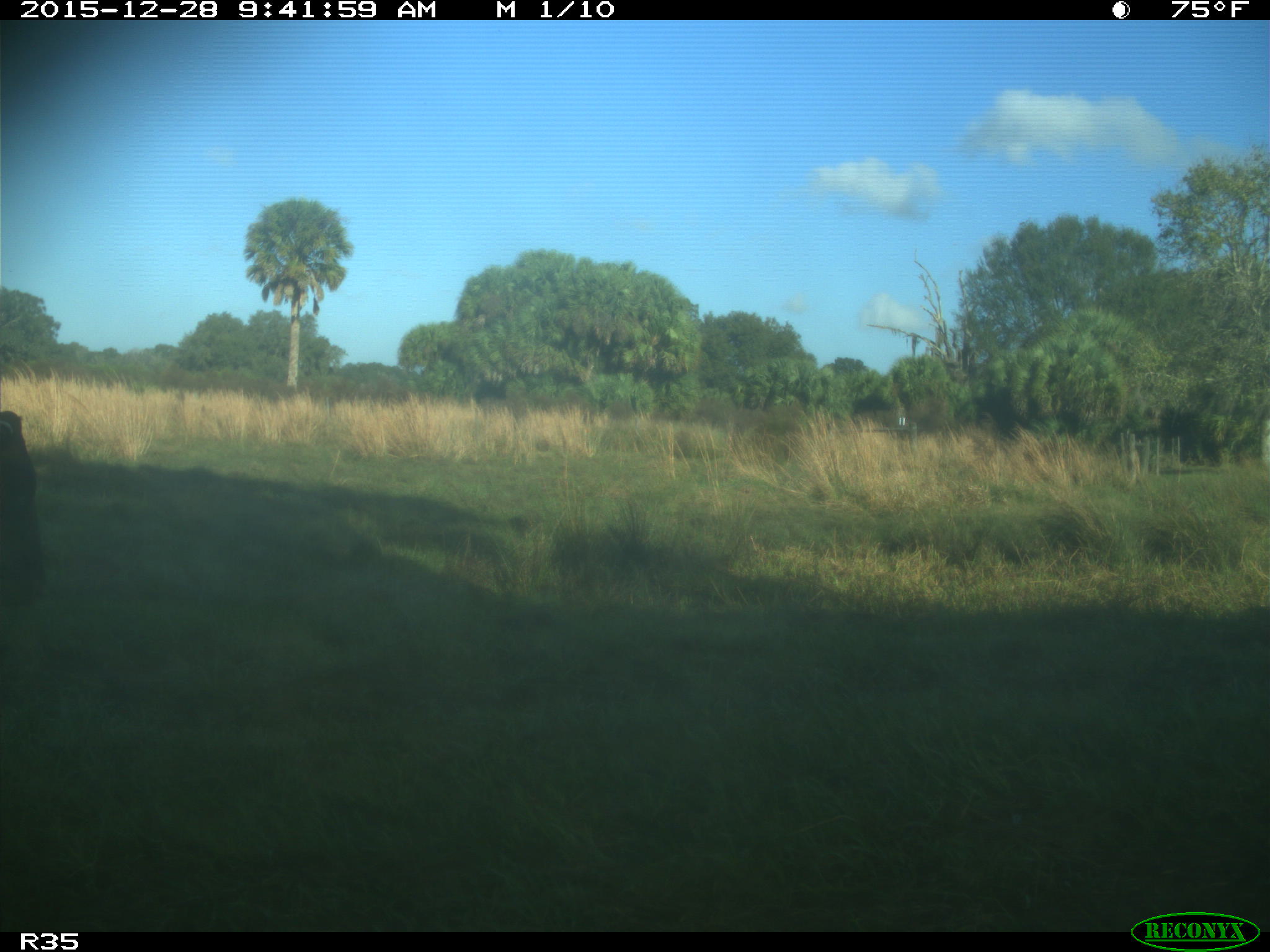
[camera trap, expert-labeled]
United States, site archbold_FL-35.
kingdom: Animalia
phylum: Chordata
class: Mammalia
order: Artiodactyla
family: Bovidae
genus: Bos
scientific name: Bos taurus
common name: domestic cow